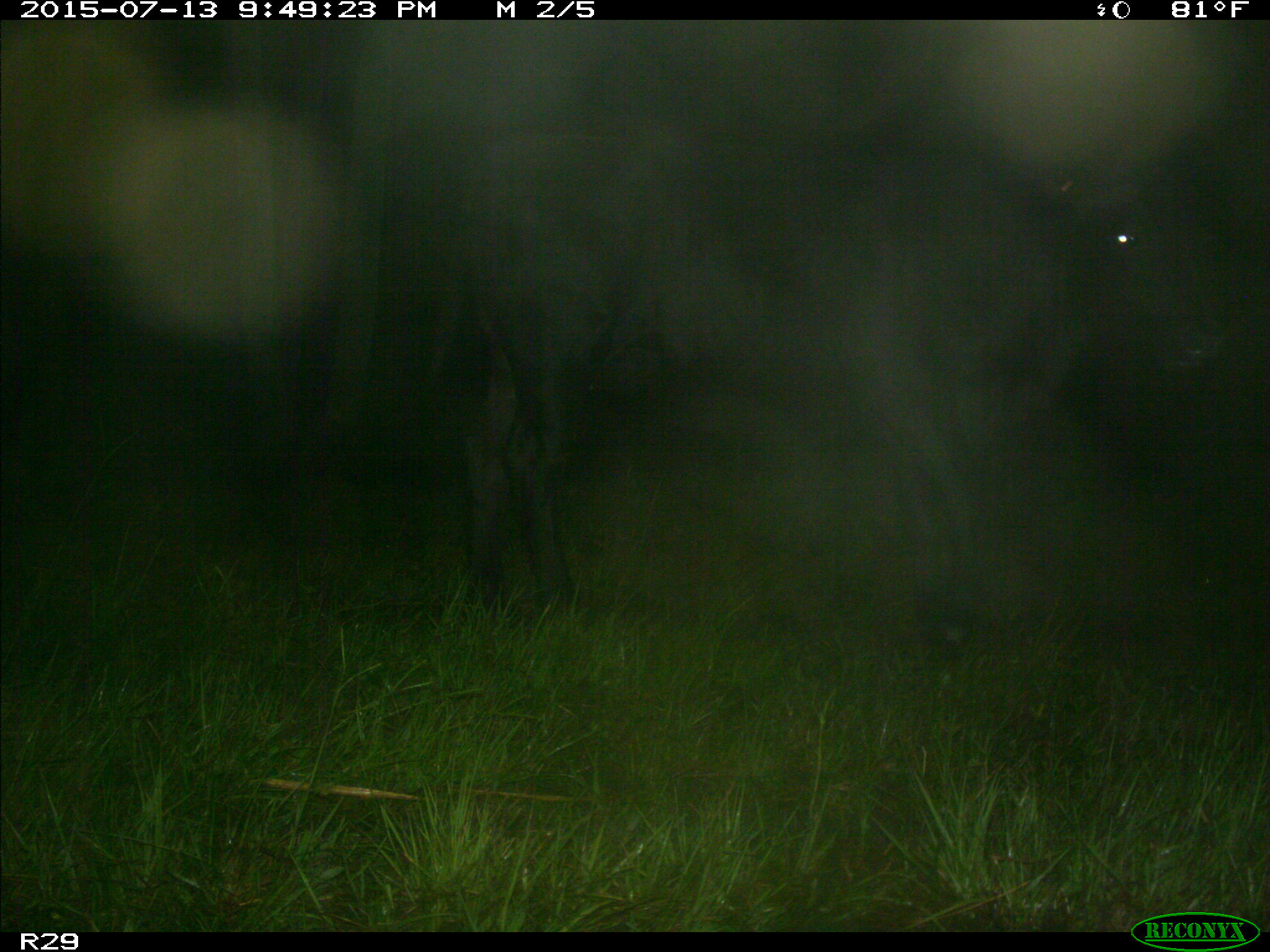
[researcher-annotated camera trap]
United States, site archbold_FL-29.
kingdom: Animalia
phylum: Chordata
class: Mammalia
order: Artiodactyla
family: Bovidae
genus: Bos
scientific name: Bos taurus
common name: domestic cow